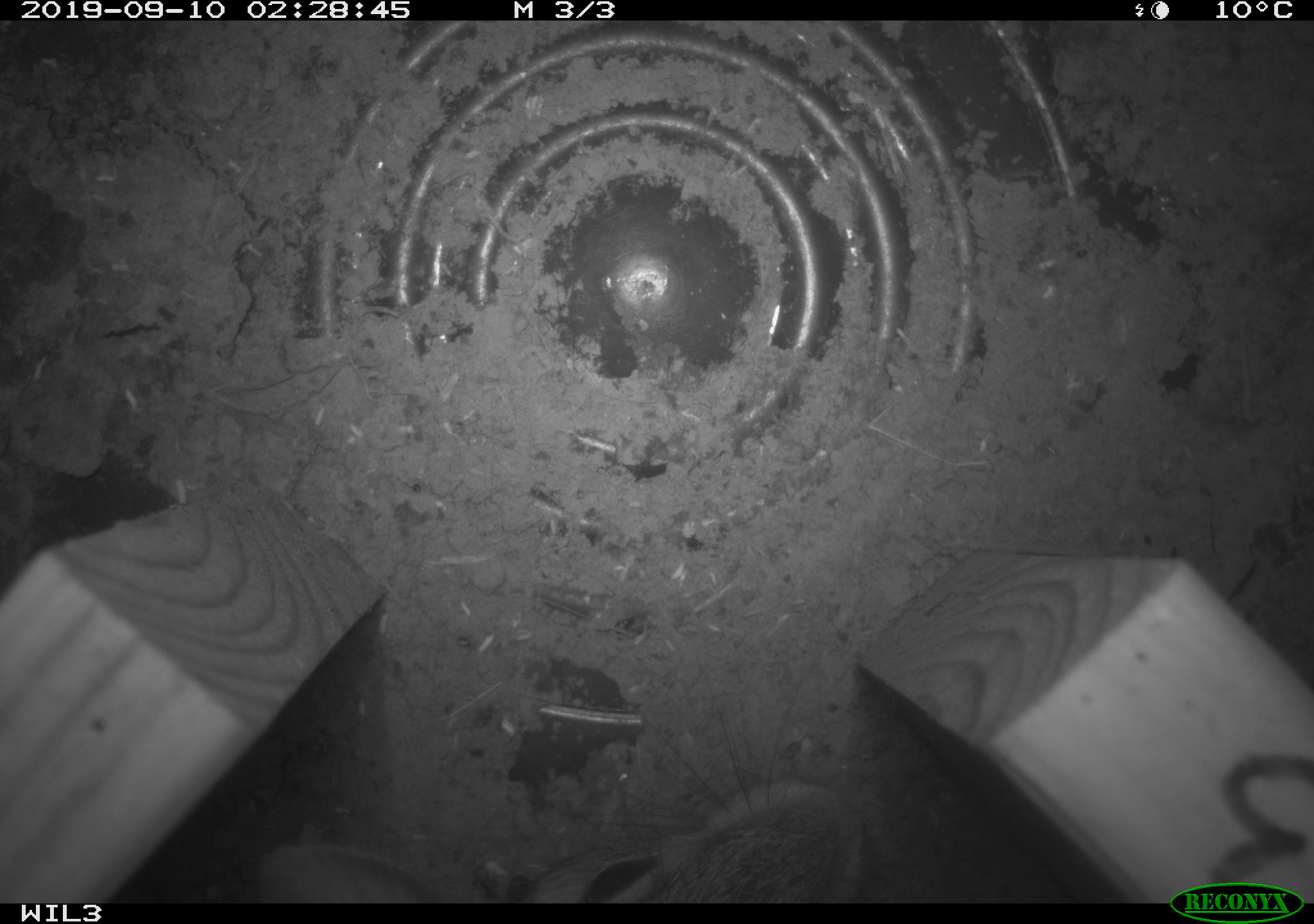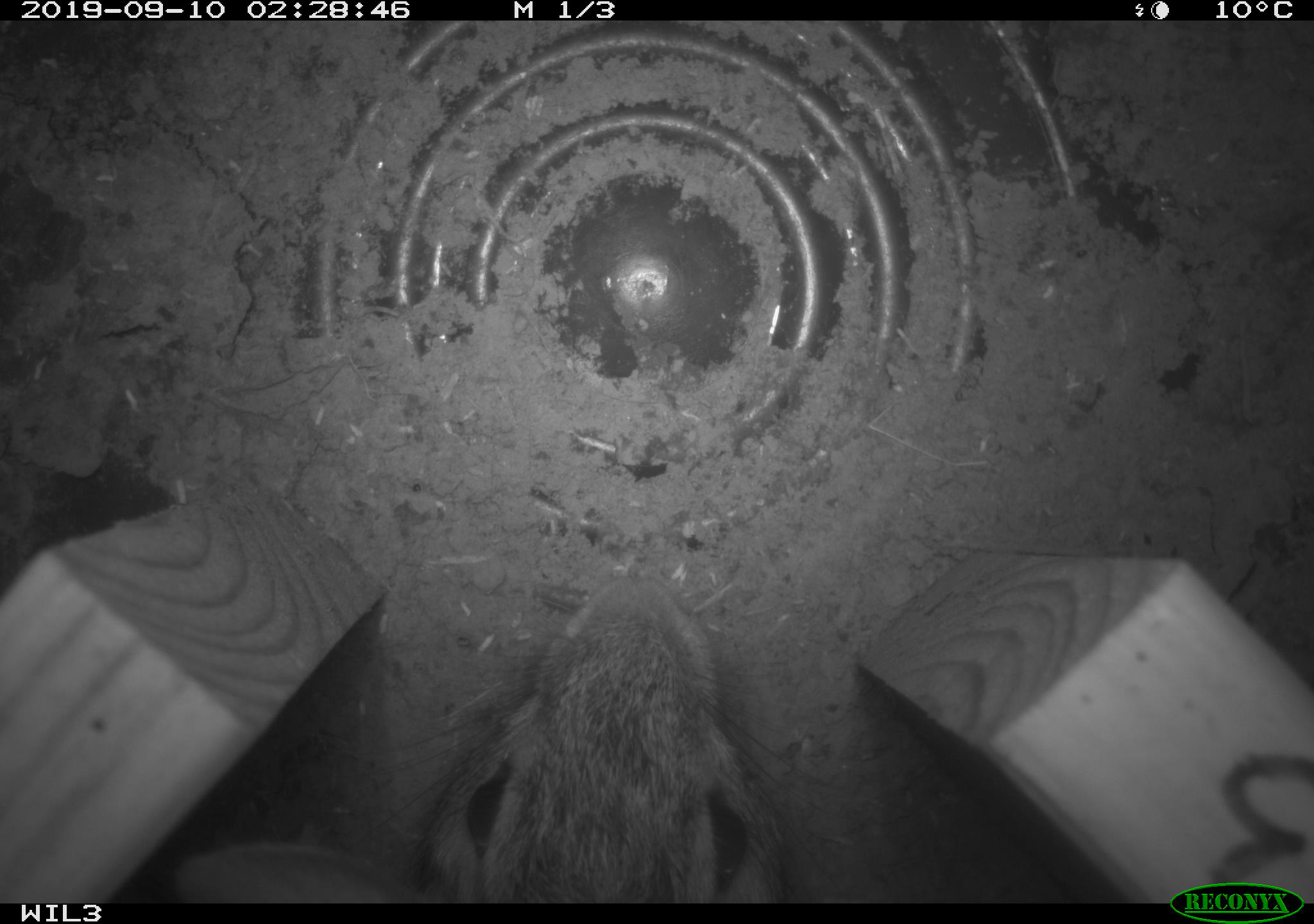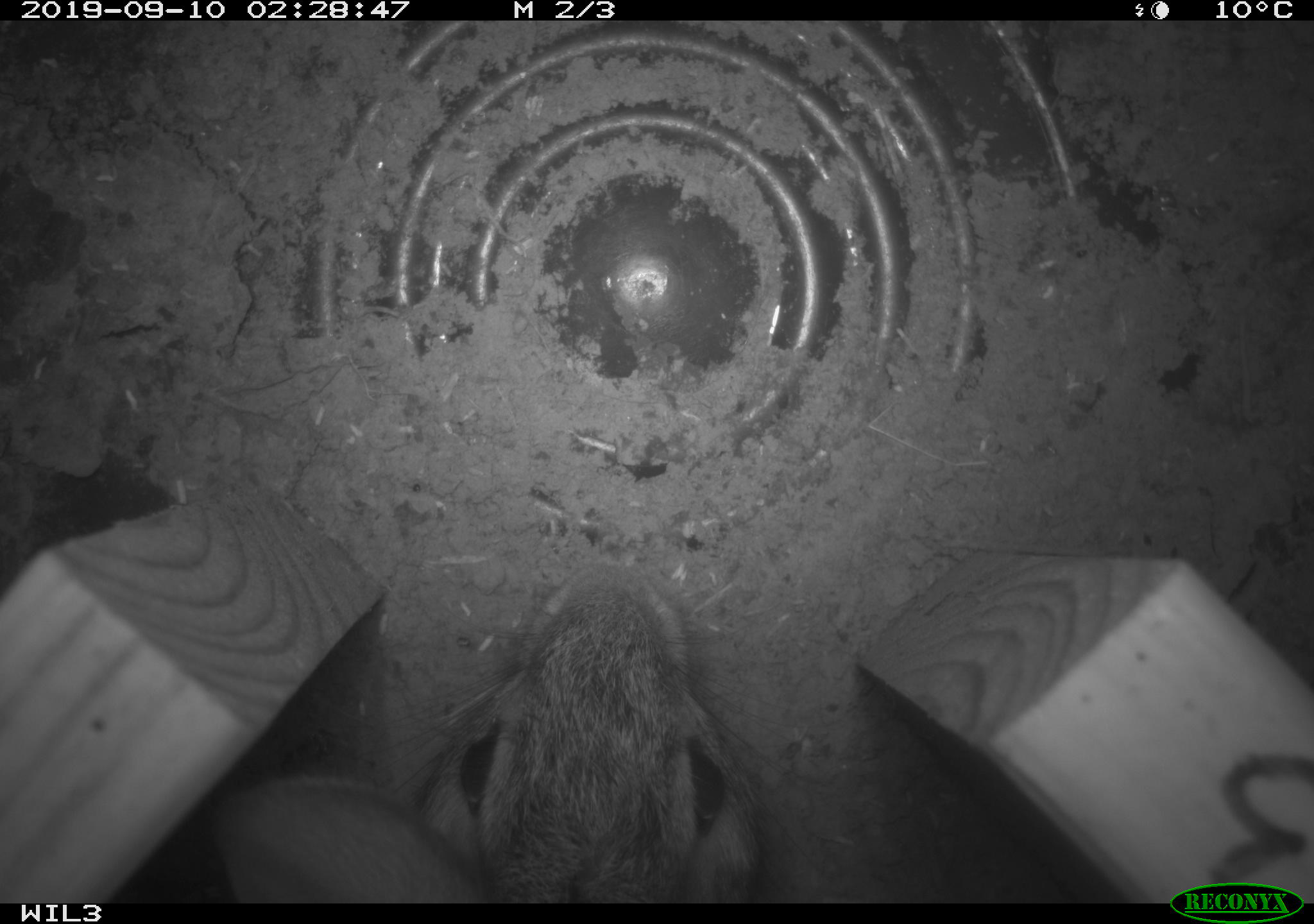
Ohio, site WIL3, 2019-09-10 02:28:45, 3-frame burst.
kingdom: Animalia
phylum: Chordata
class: Mammalia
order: Lagomorpha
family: Leporidae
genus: Sylvilagus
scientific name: Sylvilagus floridanus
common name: eastern cottontail